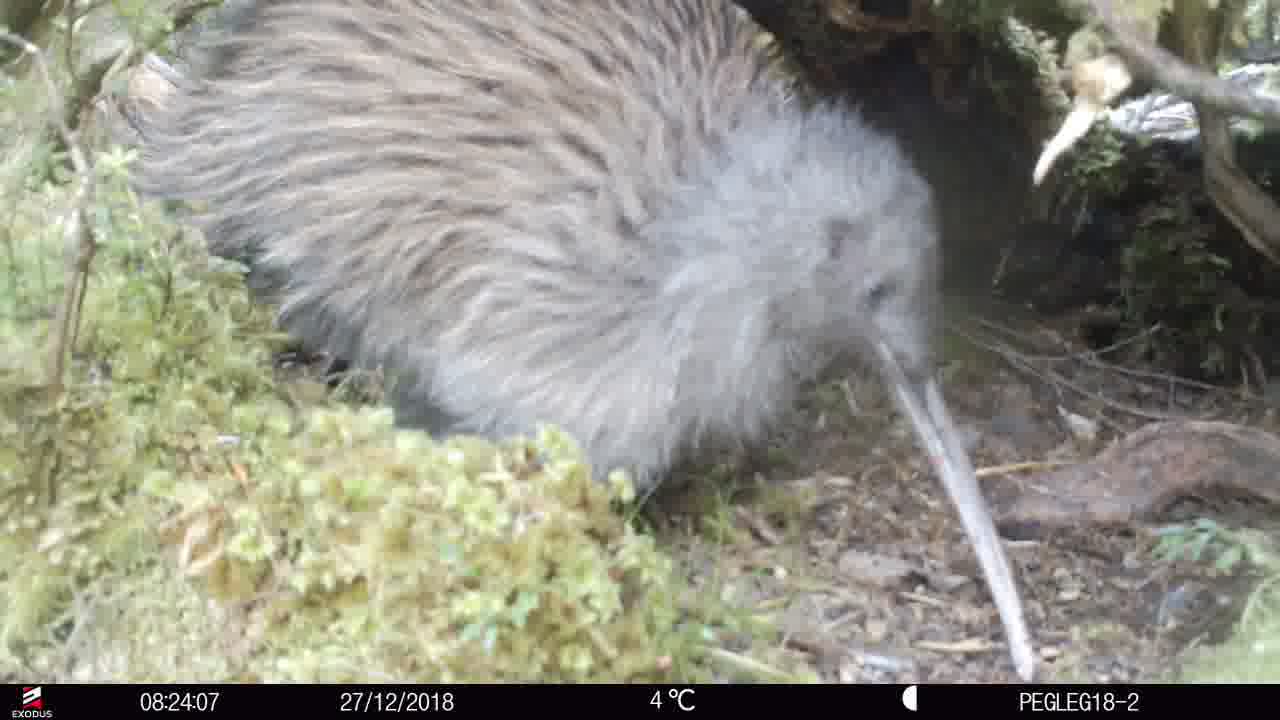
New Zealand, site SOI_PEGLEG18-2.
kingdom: Animalia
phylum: Chordata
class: Aves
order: Apterygiformes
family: Apterygidae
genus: Apteryx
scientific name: Apteryx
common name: kiwi